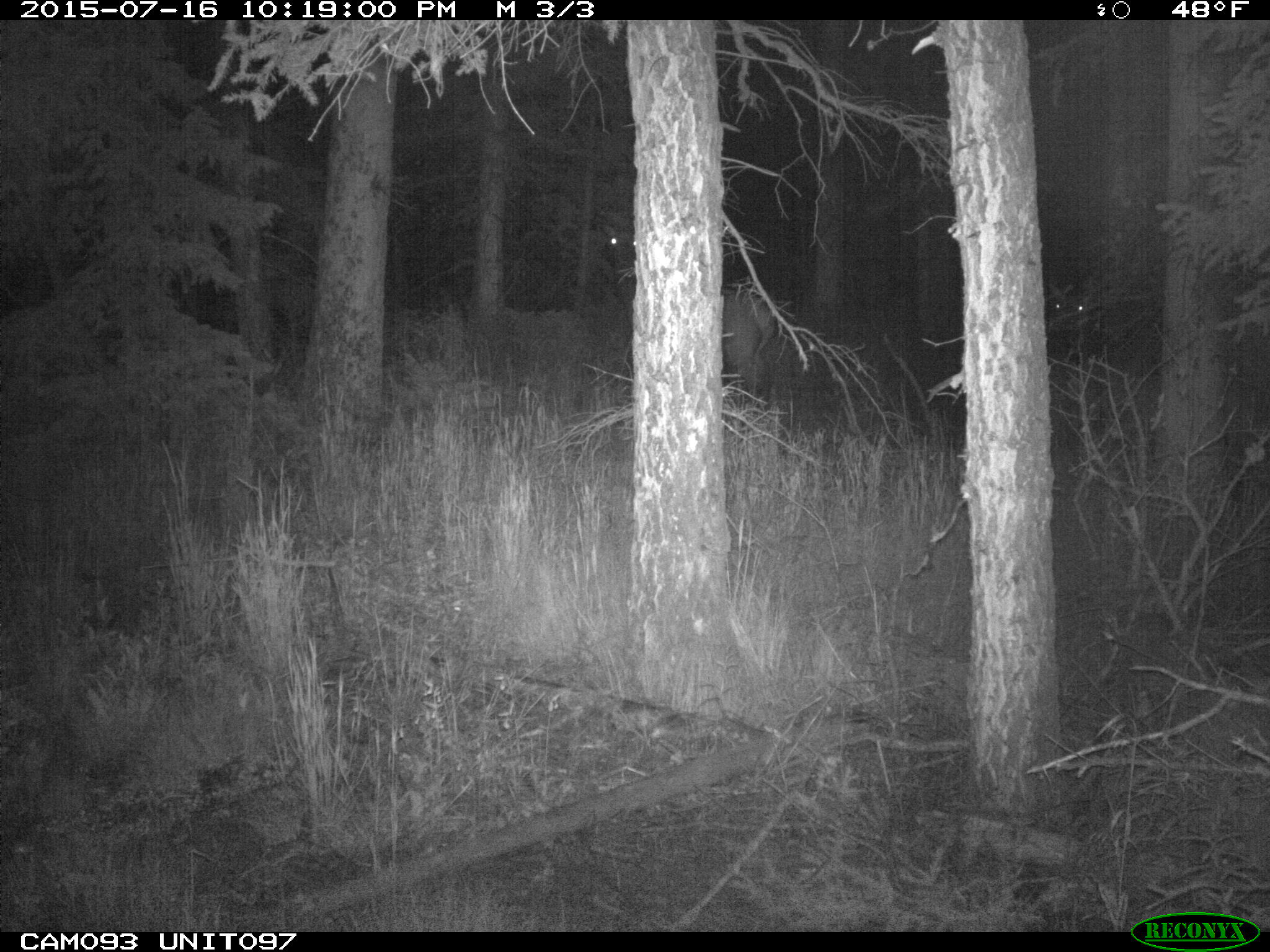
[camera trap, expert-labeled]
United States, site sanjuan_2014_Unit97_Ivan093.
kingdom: Animalia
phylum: Chordata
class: Mammalia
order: Artiodactyla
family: Cervidae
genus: Cervus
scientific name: Cervus elaphus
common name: red deer